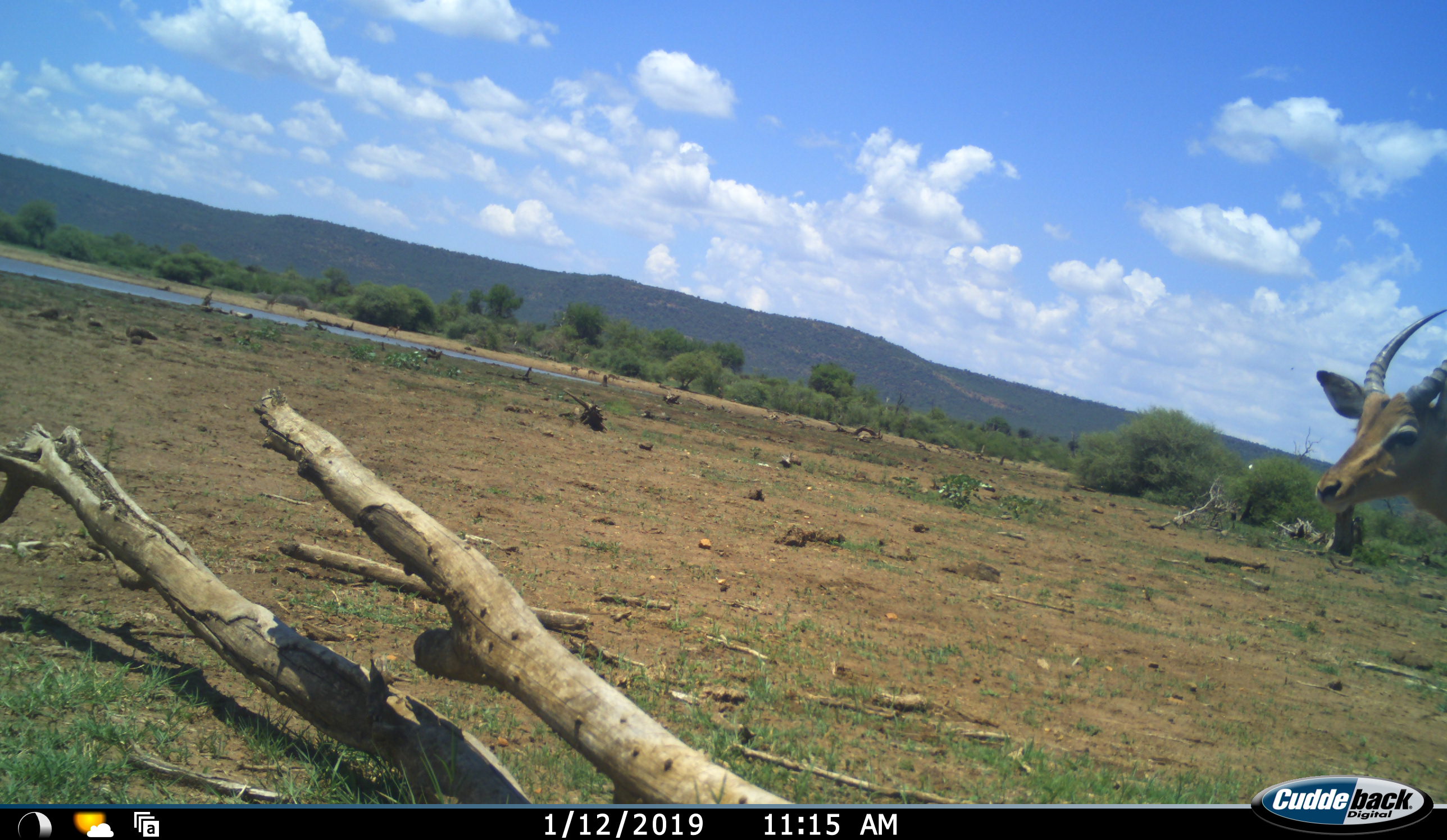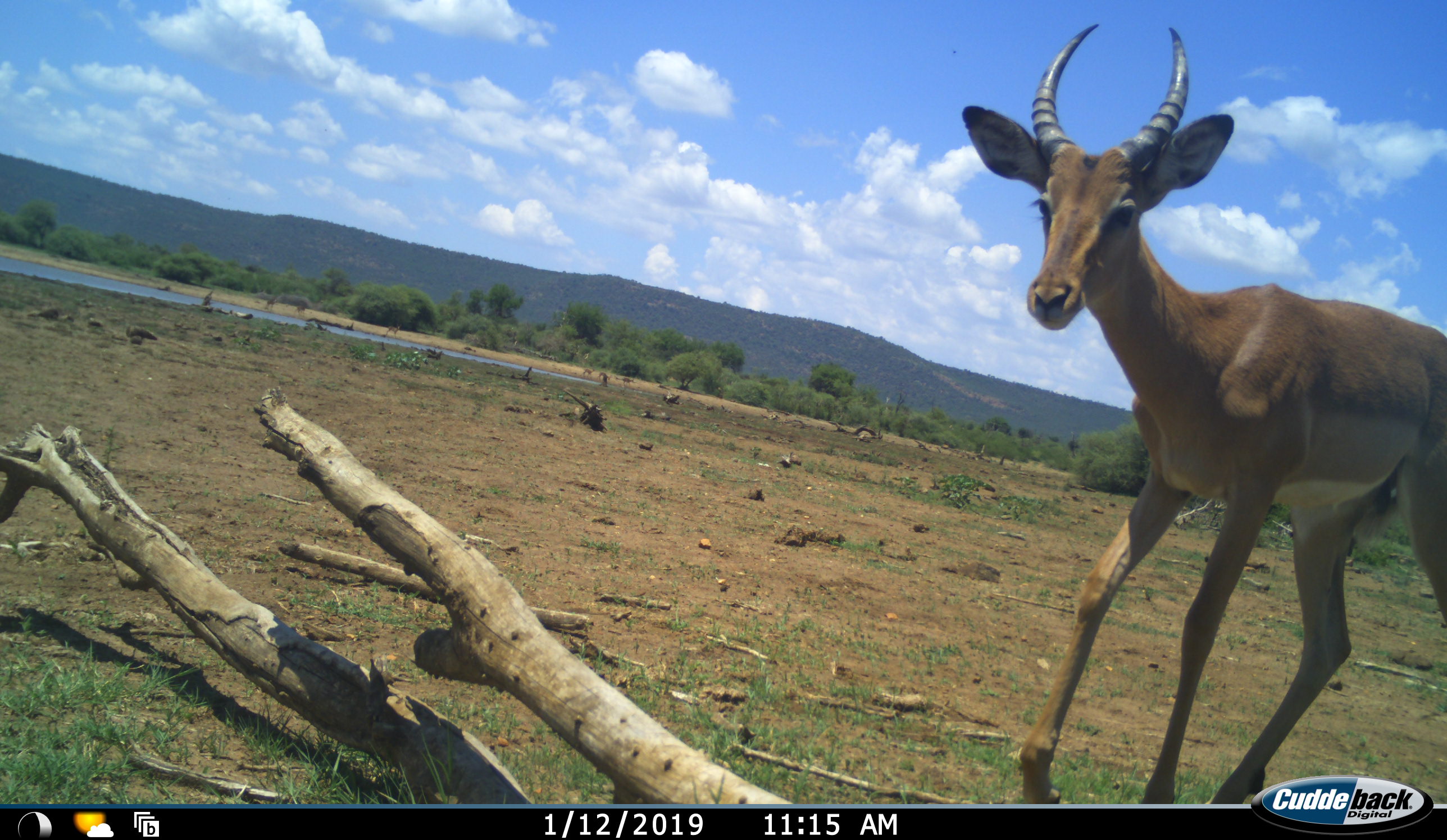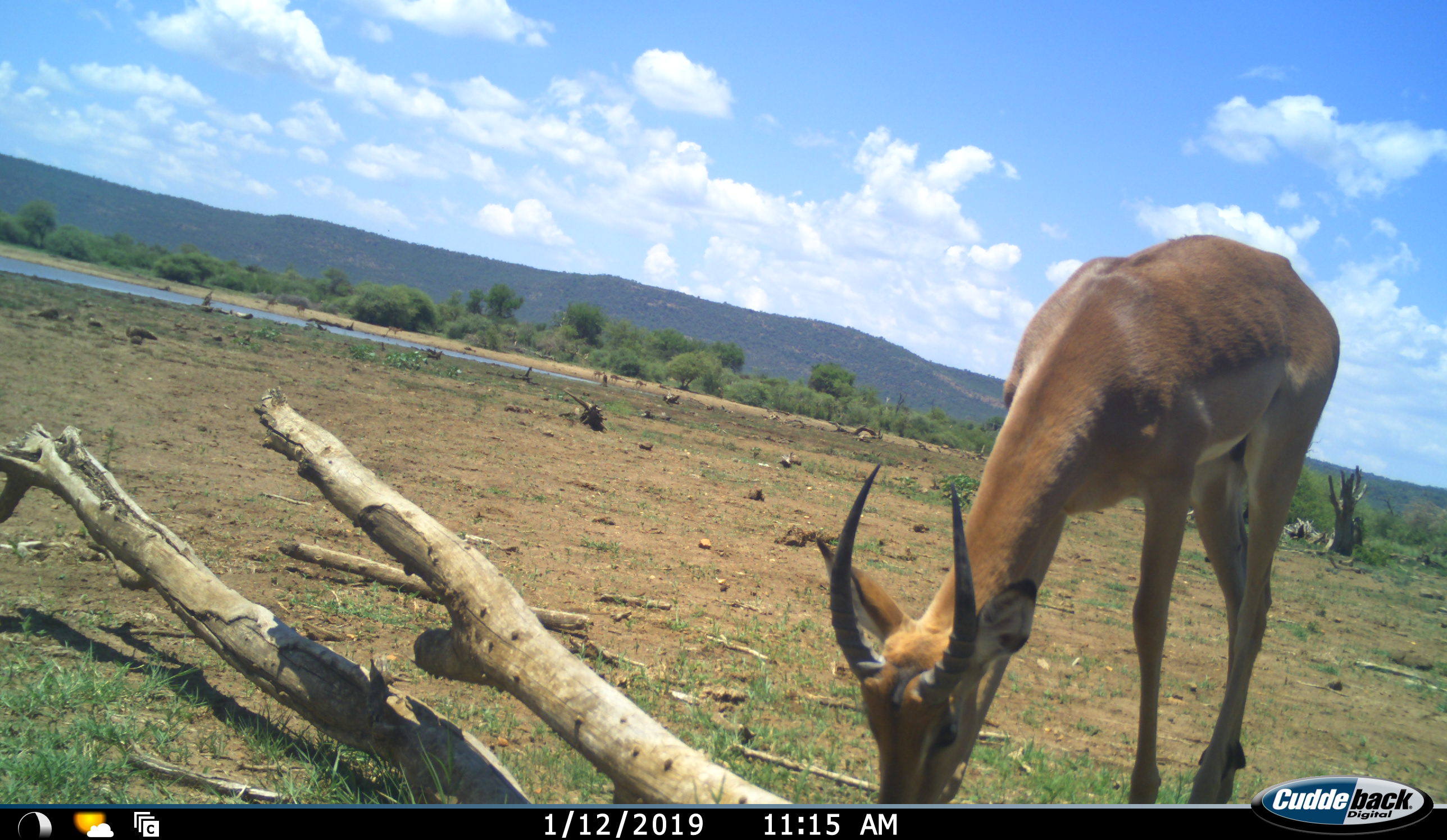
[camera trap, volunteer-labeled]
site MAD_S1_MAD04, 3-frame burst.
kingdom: Animalia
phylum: Chordata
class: Mammalia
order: Artiodactyla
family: Bovidae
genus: Aepyceros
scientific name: Aepyceros melampus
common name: impala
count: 1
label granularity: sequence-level